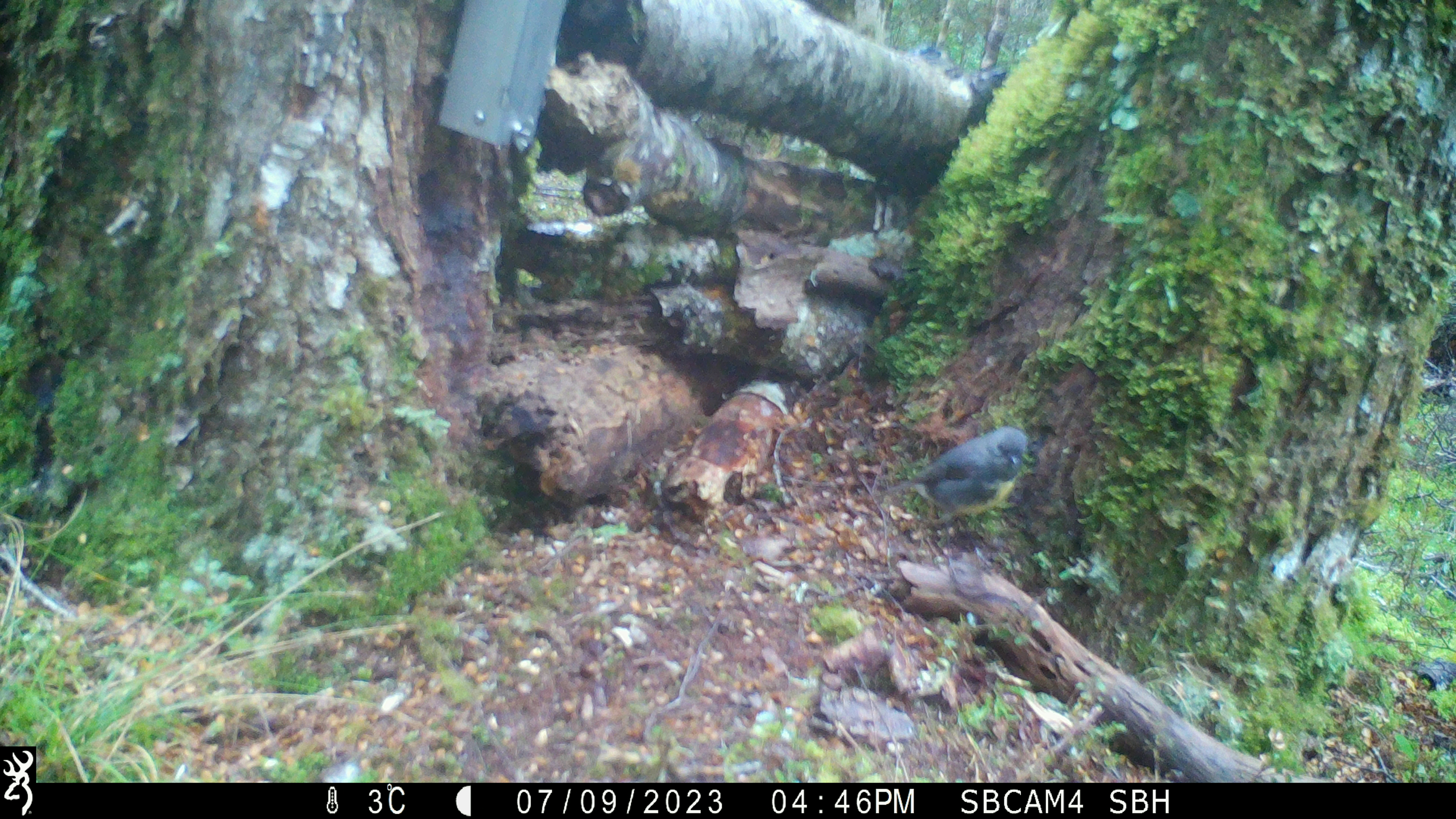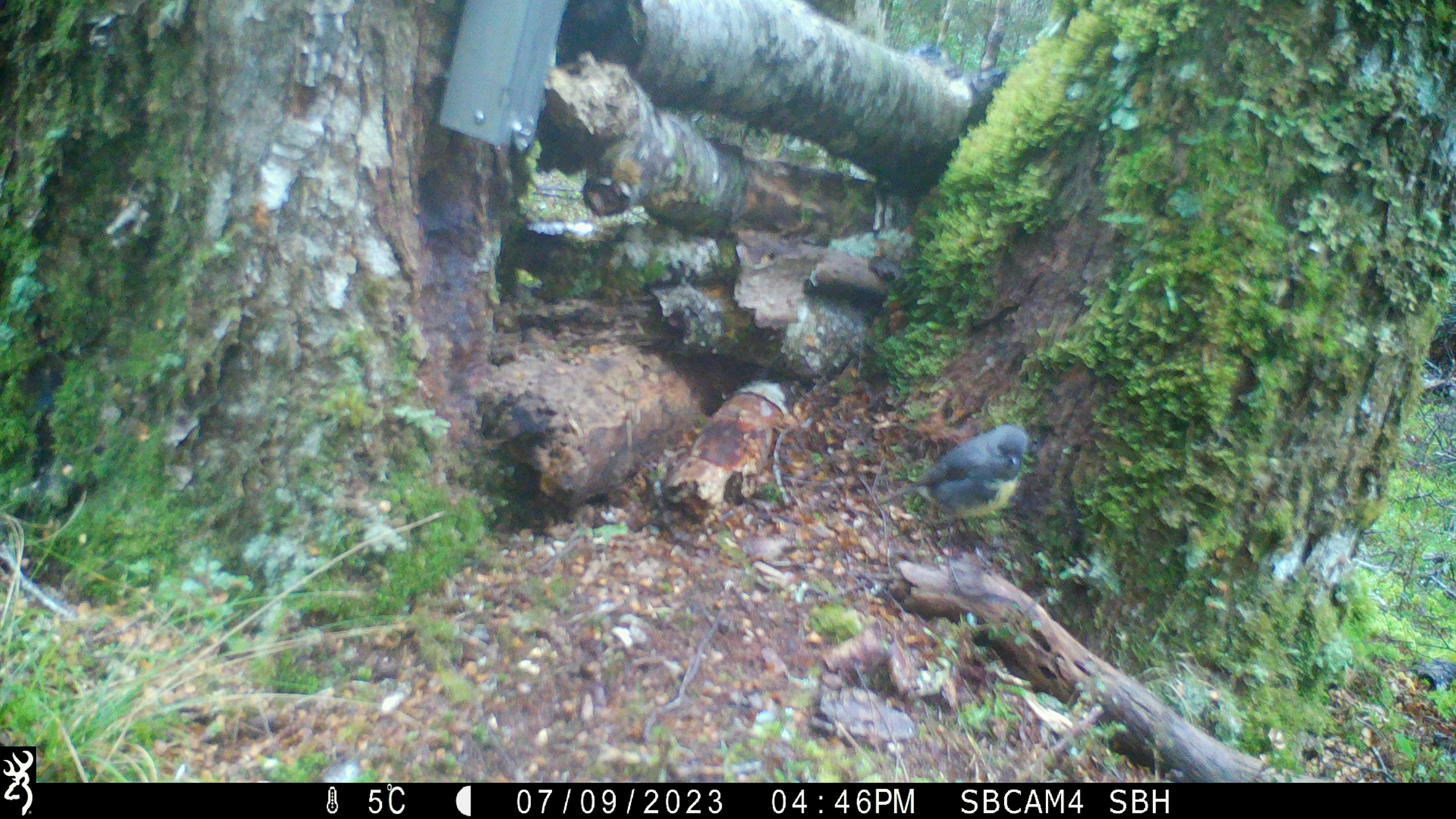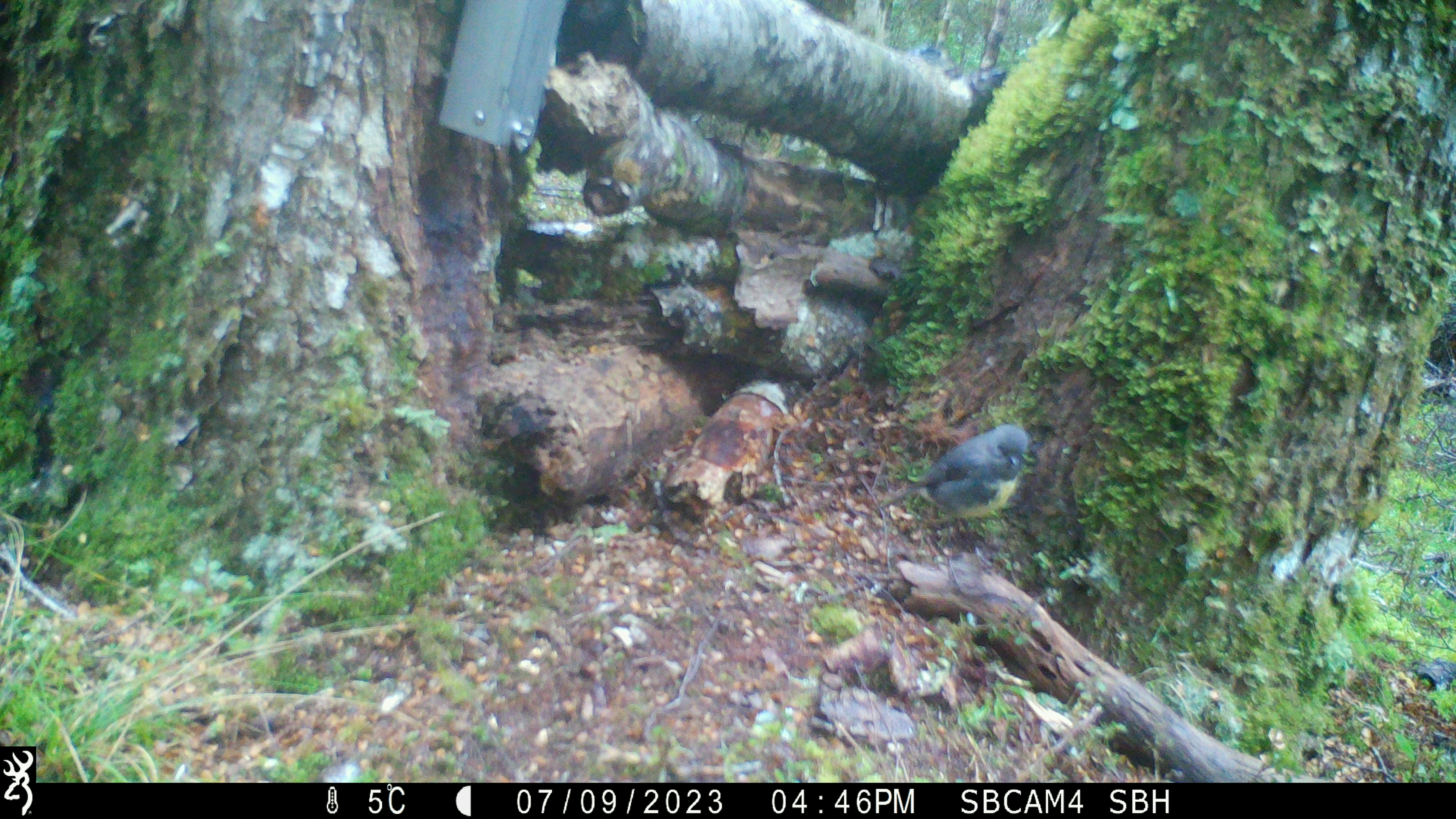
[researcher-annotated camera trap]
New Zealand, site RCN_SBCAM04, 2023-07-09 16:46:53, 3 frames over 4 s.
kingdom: Animalia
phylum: Chordata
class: Aves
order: Passeriformes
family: Petroicidae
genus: Petroica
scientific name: Petroica australis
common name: new zealand robin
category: robin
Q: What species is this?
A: Robin (new zealand robin) (Petroica australis).